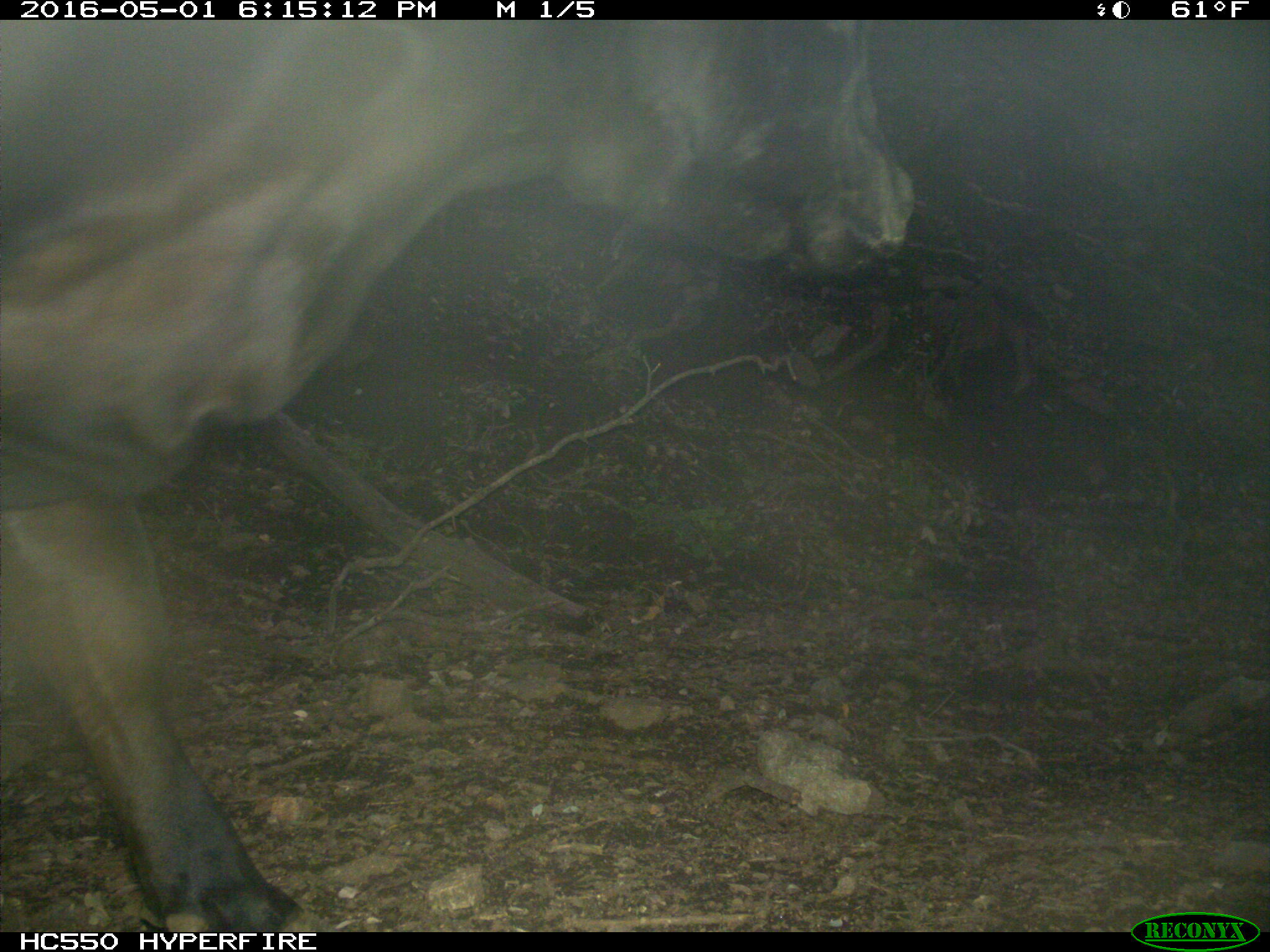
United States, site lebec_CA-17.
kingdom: Animalia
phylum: Chordata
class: Mammalia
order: Artiodactyla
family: Bovidae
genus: Bos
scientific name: Bos taurus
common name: domestic cow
Bos taurus (domestic cow).